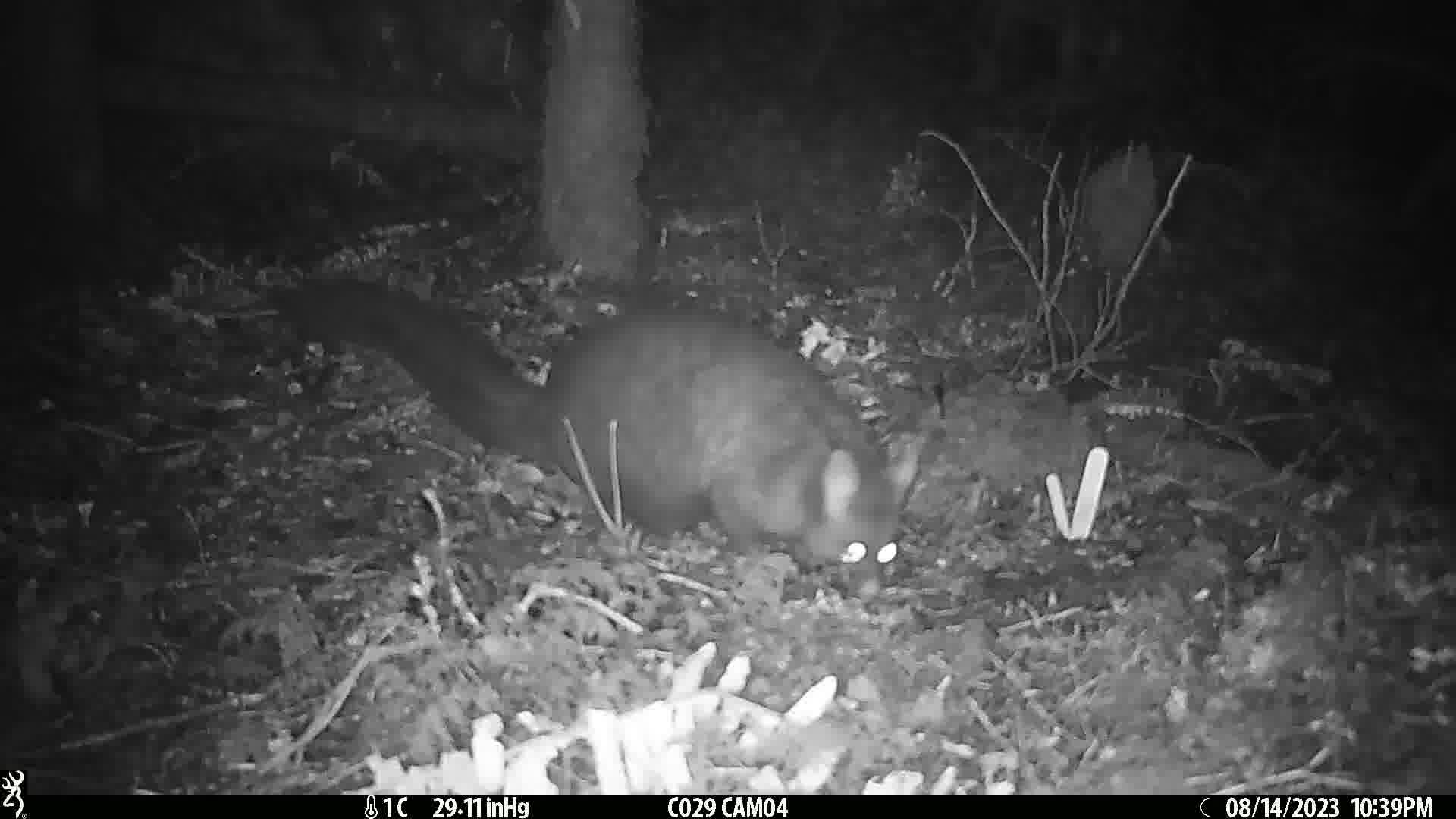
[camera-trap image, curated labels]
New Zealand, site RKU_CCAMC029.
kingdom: Animalia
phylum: Chordata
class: Mammalia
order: Diprotodontia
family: Phalangeridae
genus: Trichosurus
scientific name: Trichosurus vulpecula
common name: common brushtail possum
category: possum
Possum (common brushtail possum) (Trichosurus vulpecula).